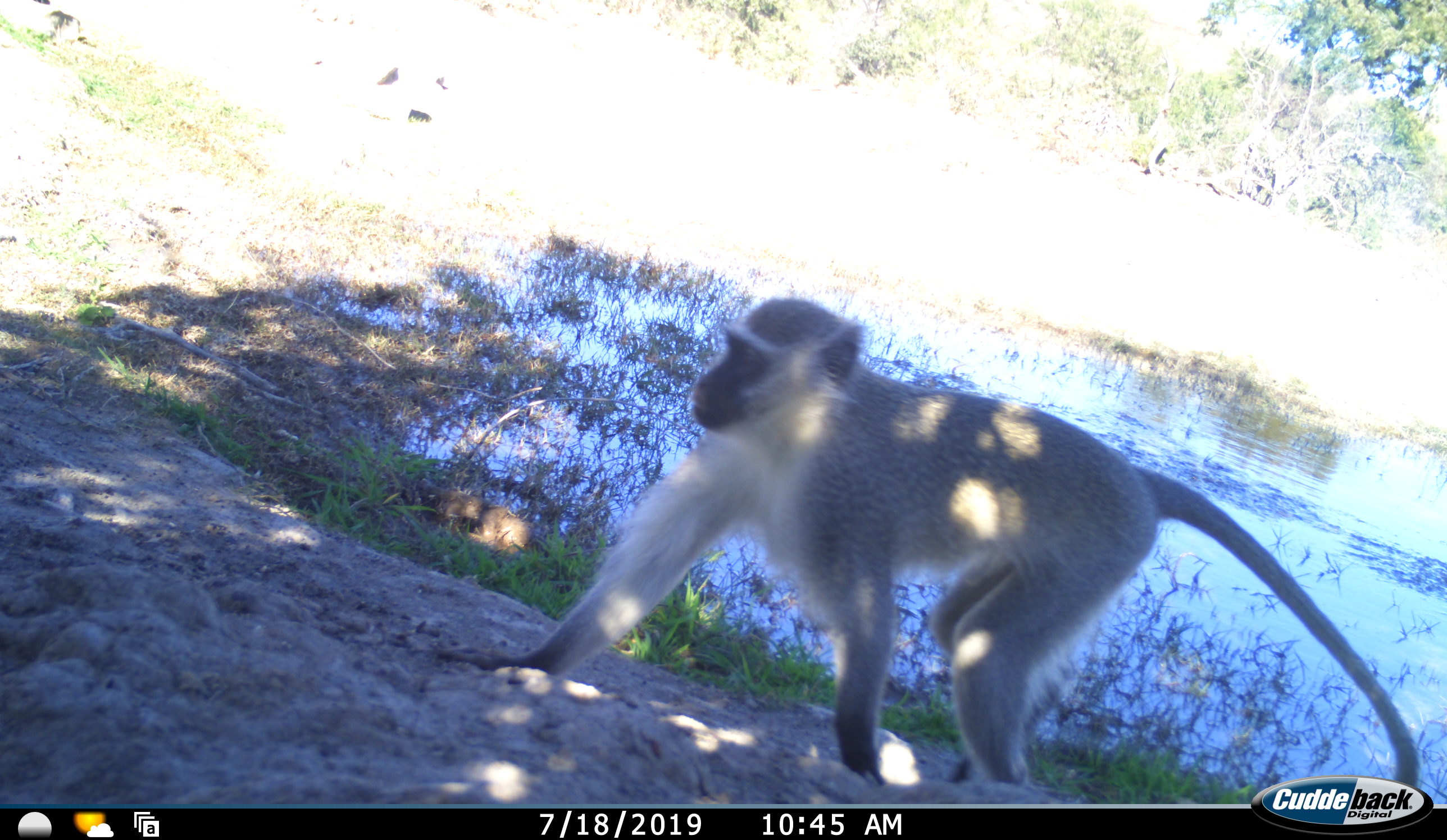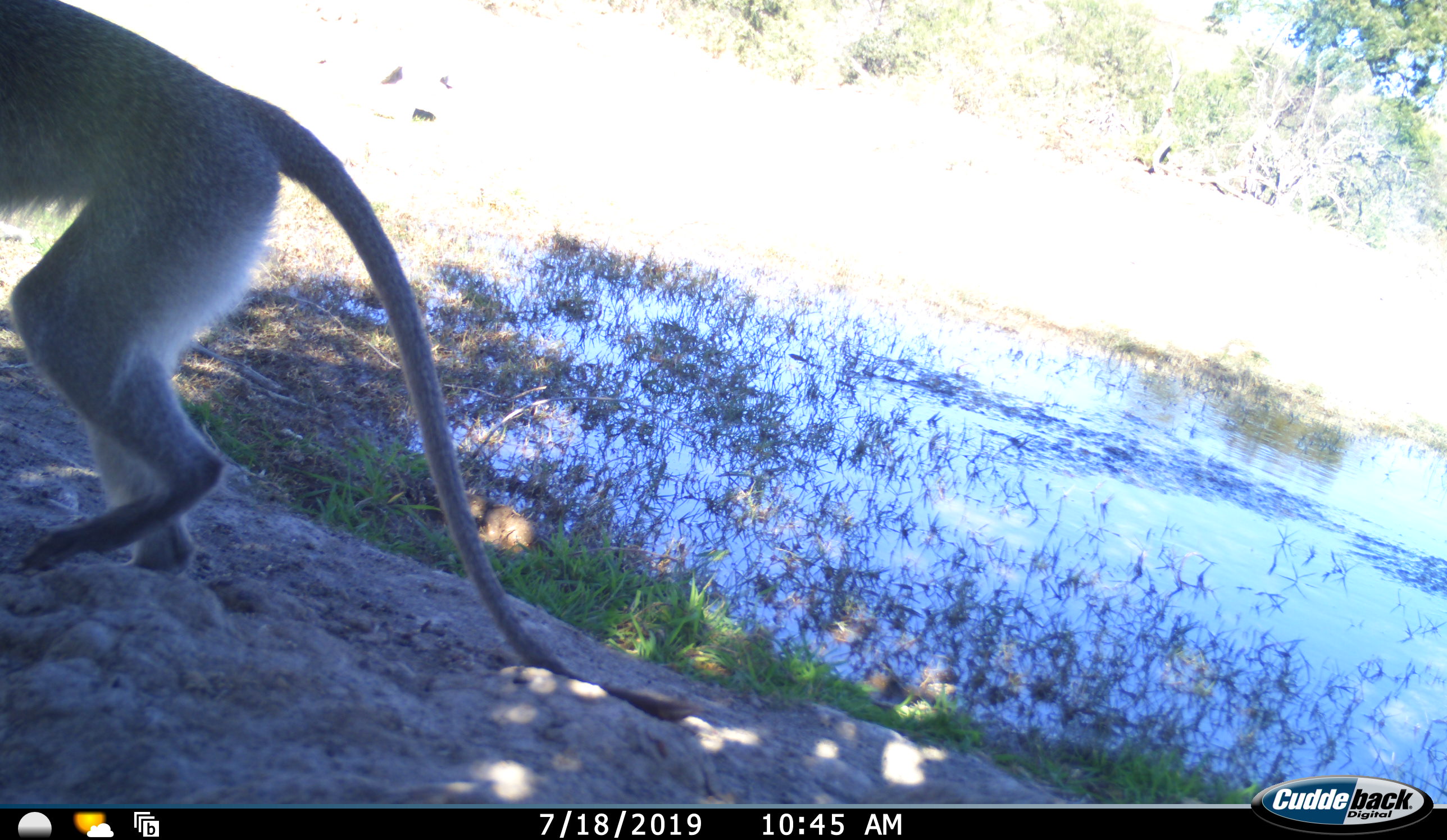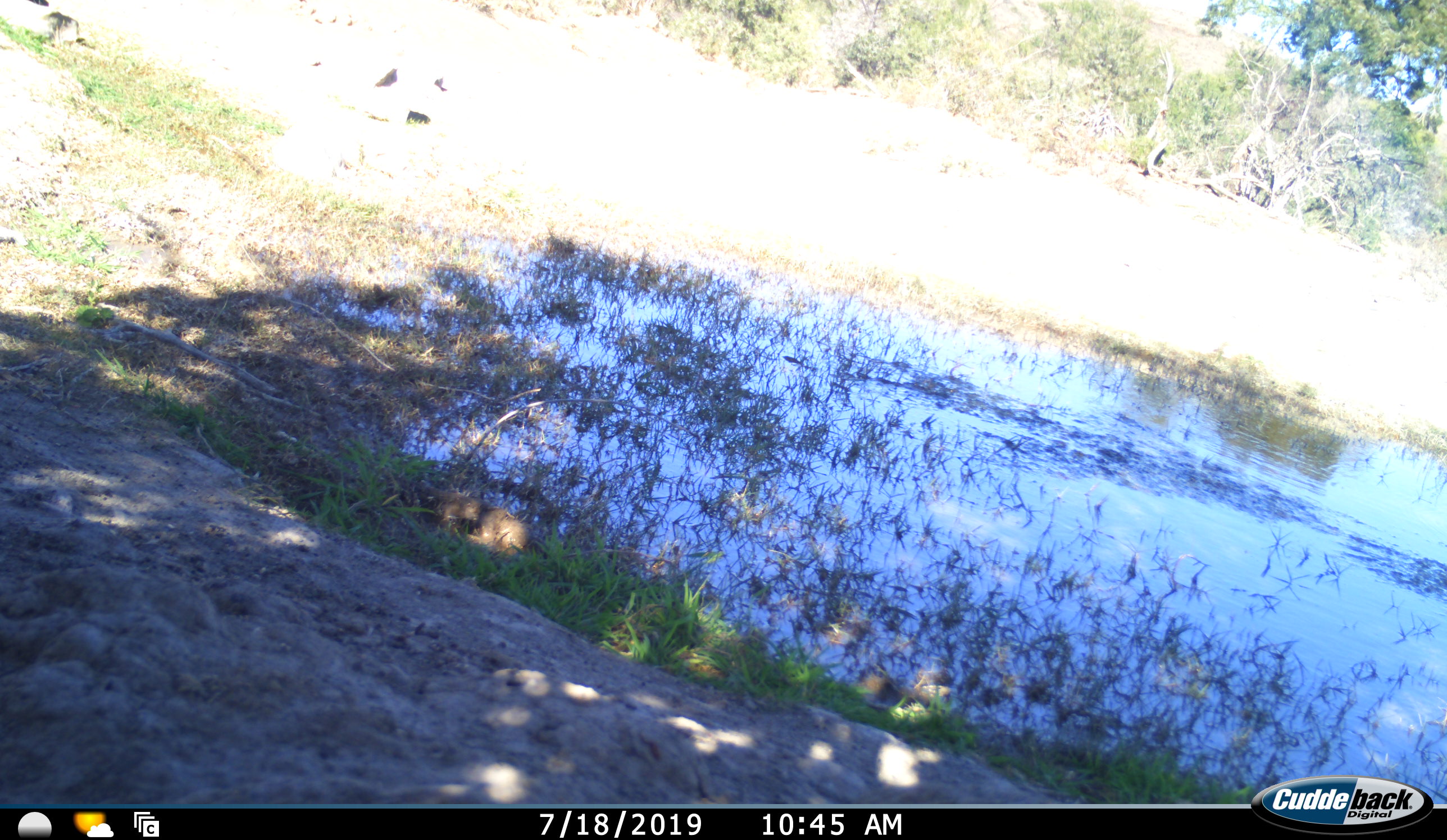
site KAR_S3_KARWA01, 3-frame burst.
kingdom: Animalia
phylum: Chordata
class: Mammalia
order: Primates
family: Cercopithecidae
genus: Chlorocebus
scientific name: Chlorocebus pygerythrus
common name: vervet monkey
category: monkeyvervet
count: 1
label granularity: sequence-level